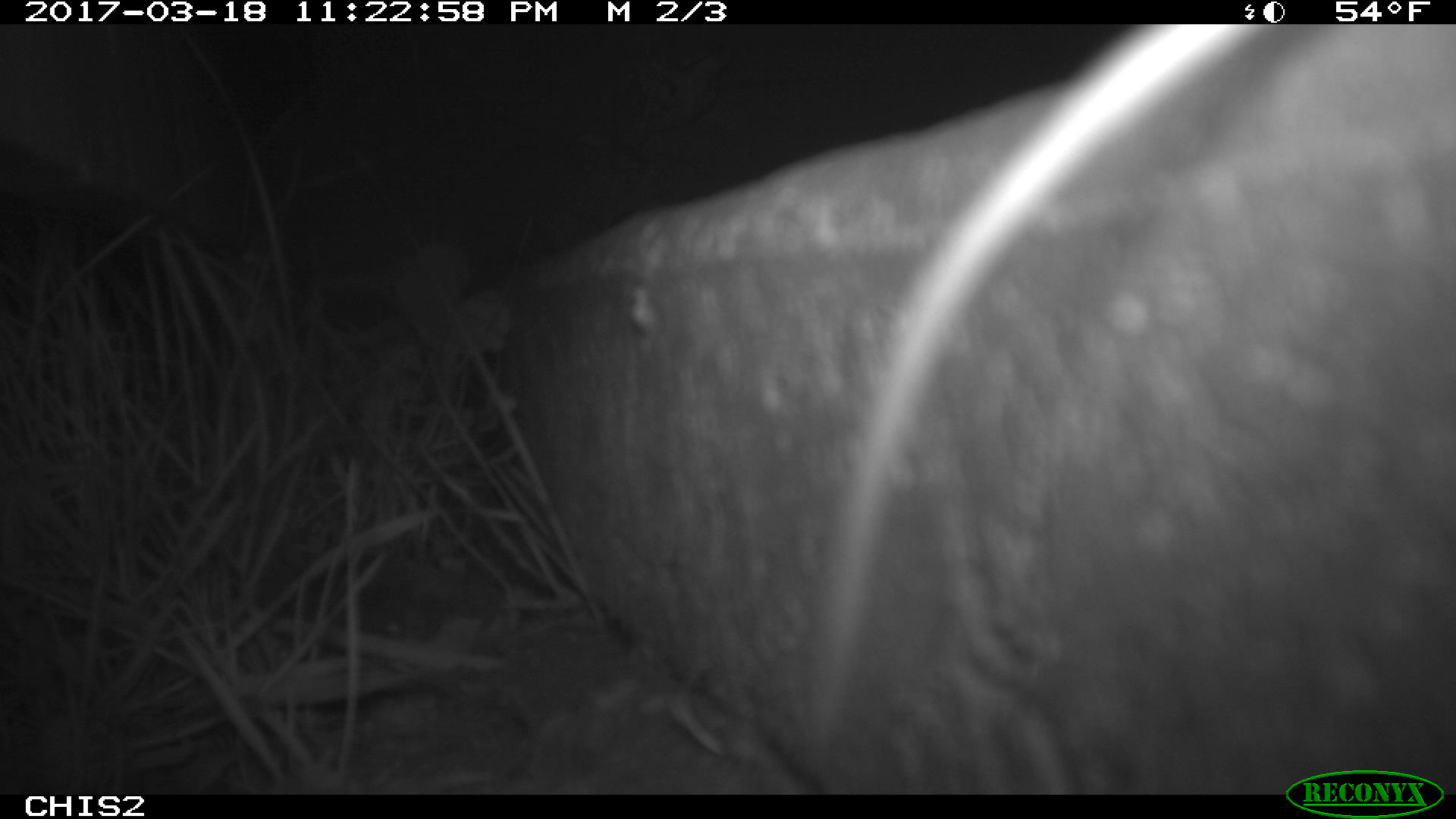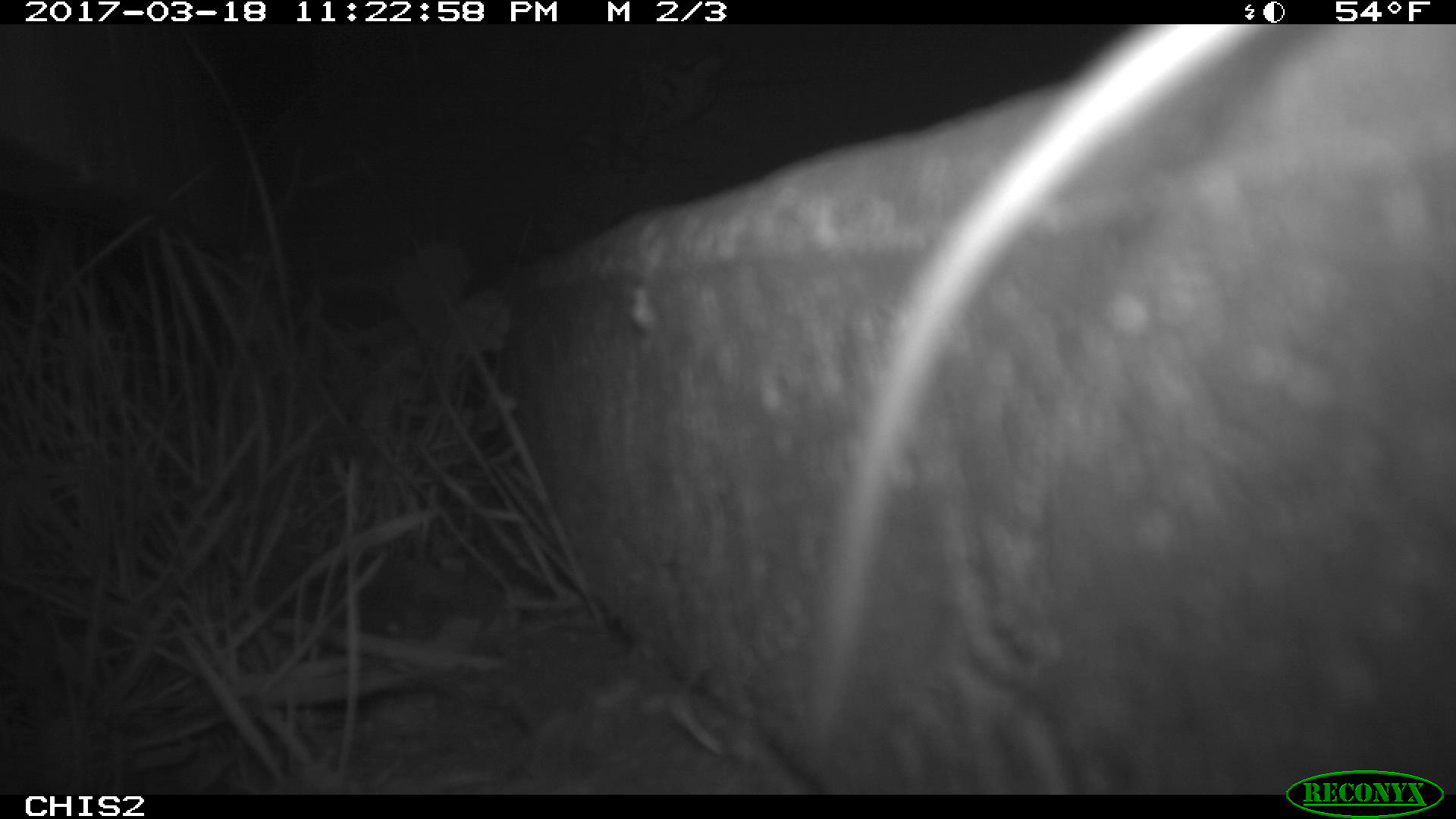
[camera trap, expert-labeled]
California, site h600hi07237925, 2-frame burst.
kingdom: Animalia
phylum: Chordata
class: Mammalia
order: Rodentia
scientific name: Rodentia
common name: rodent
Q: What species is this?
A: Rodent (Rodentia).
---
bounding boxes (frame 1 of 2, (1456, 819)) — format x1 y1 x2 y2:
rodent: 795 23 1265 743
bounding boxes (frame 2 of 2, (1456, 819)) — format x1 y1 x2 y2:
rodent: 805 25 1285 753